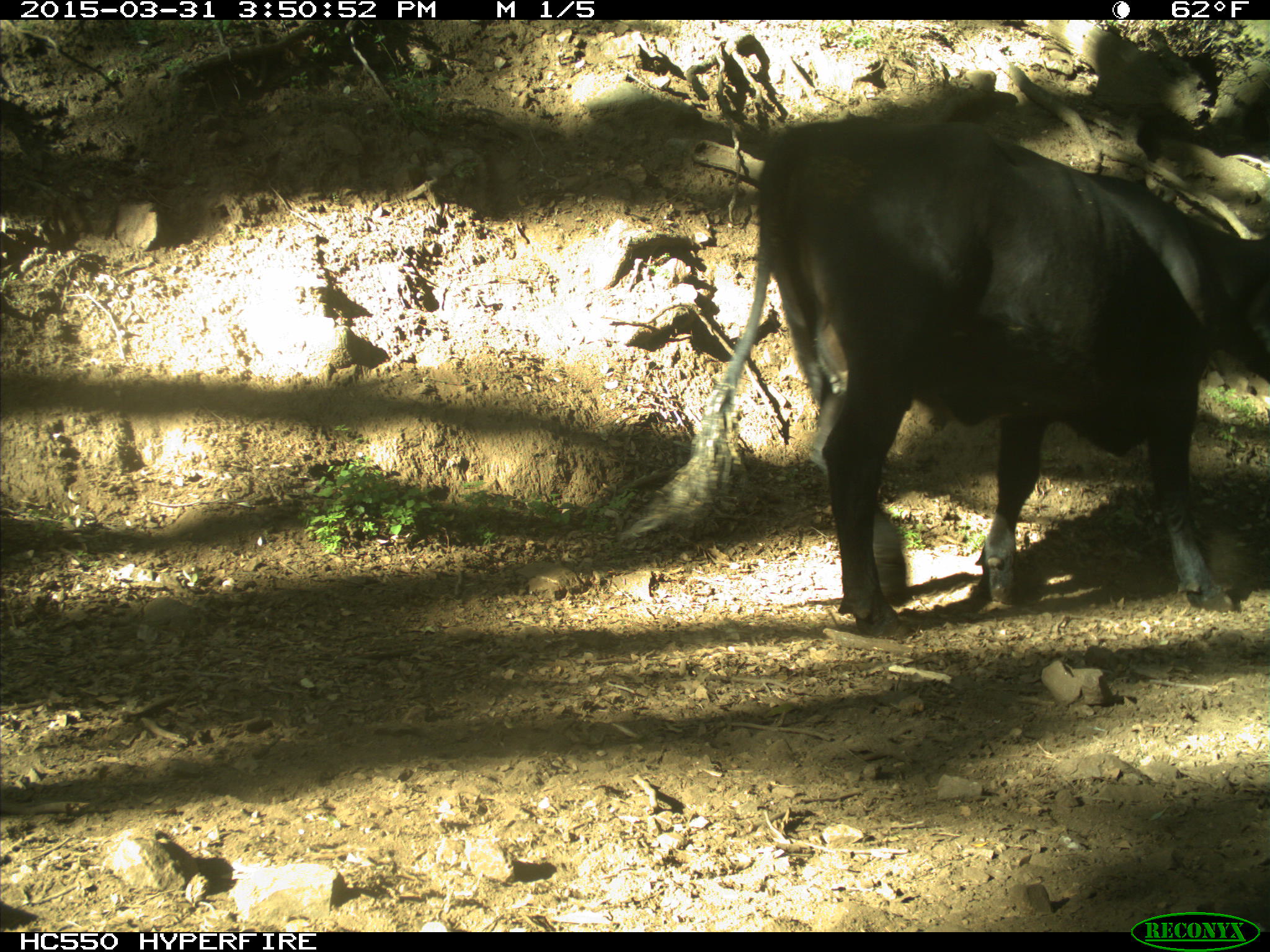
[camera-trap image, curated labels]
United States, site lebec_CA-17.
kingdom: Animalia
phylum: Chordata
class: Mammalia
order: Artiodactyla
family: Bovidae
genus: Bos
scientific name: Bos taurus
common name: domestic cow